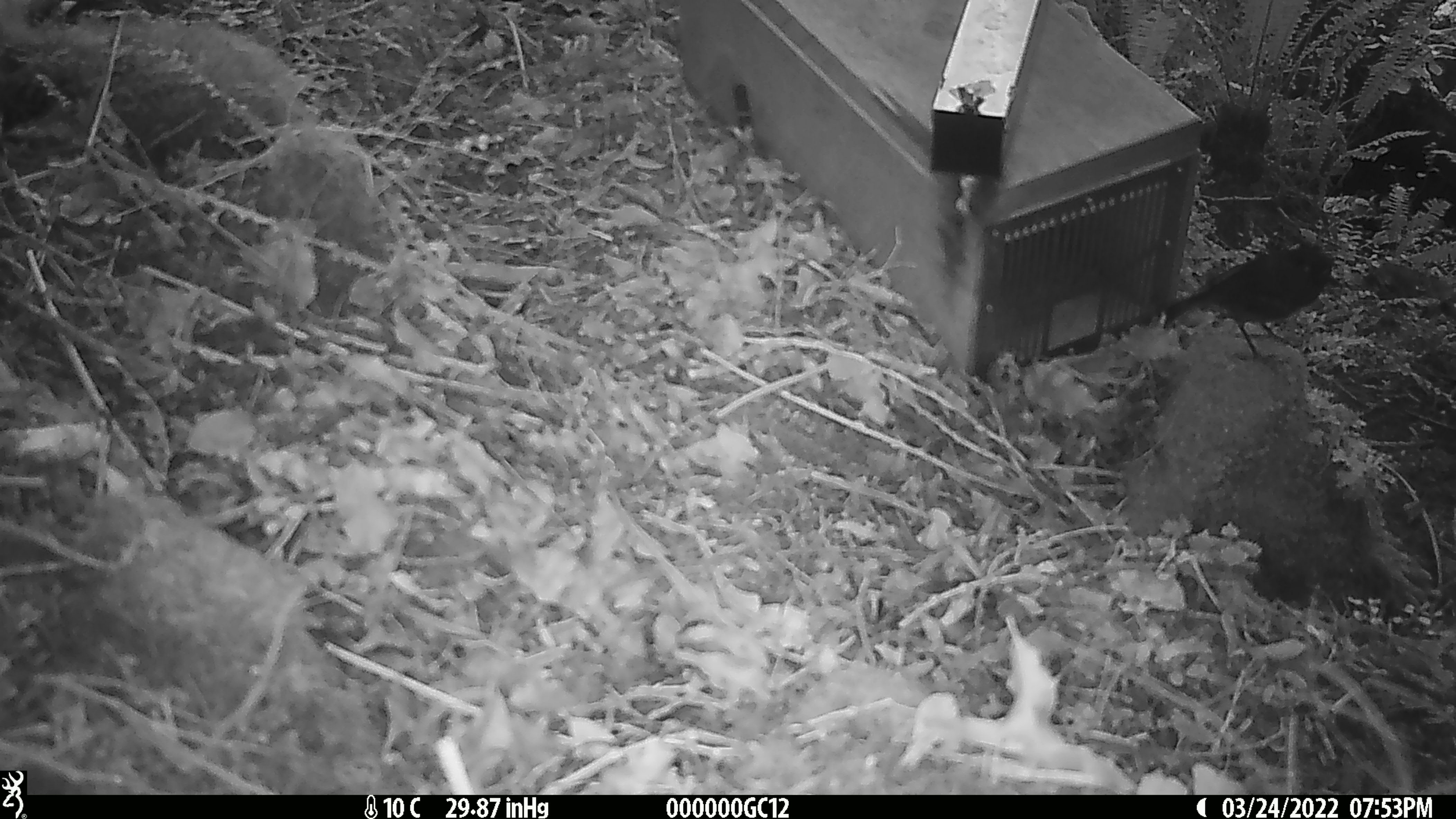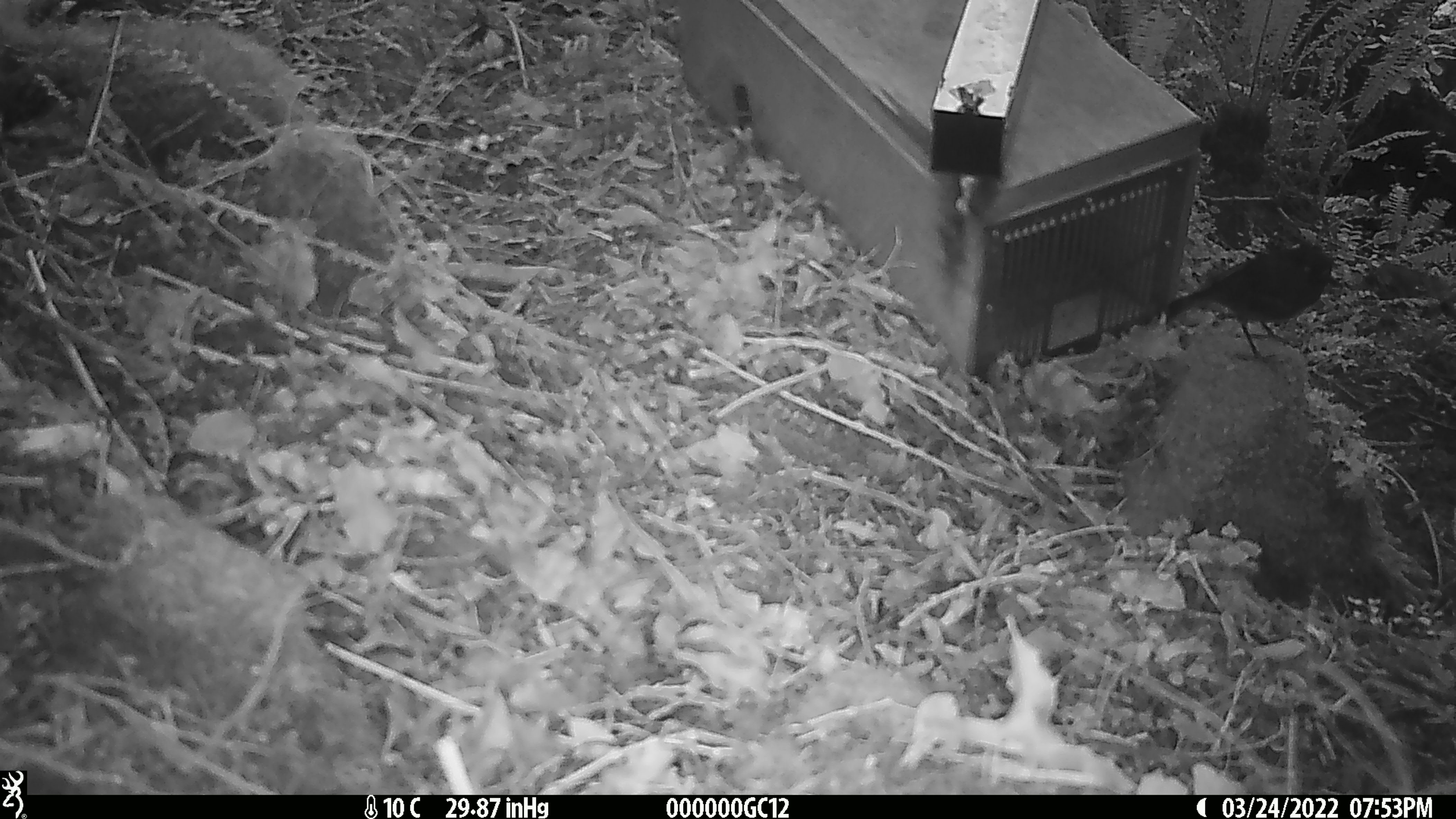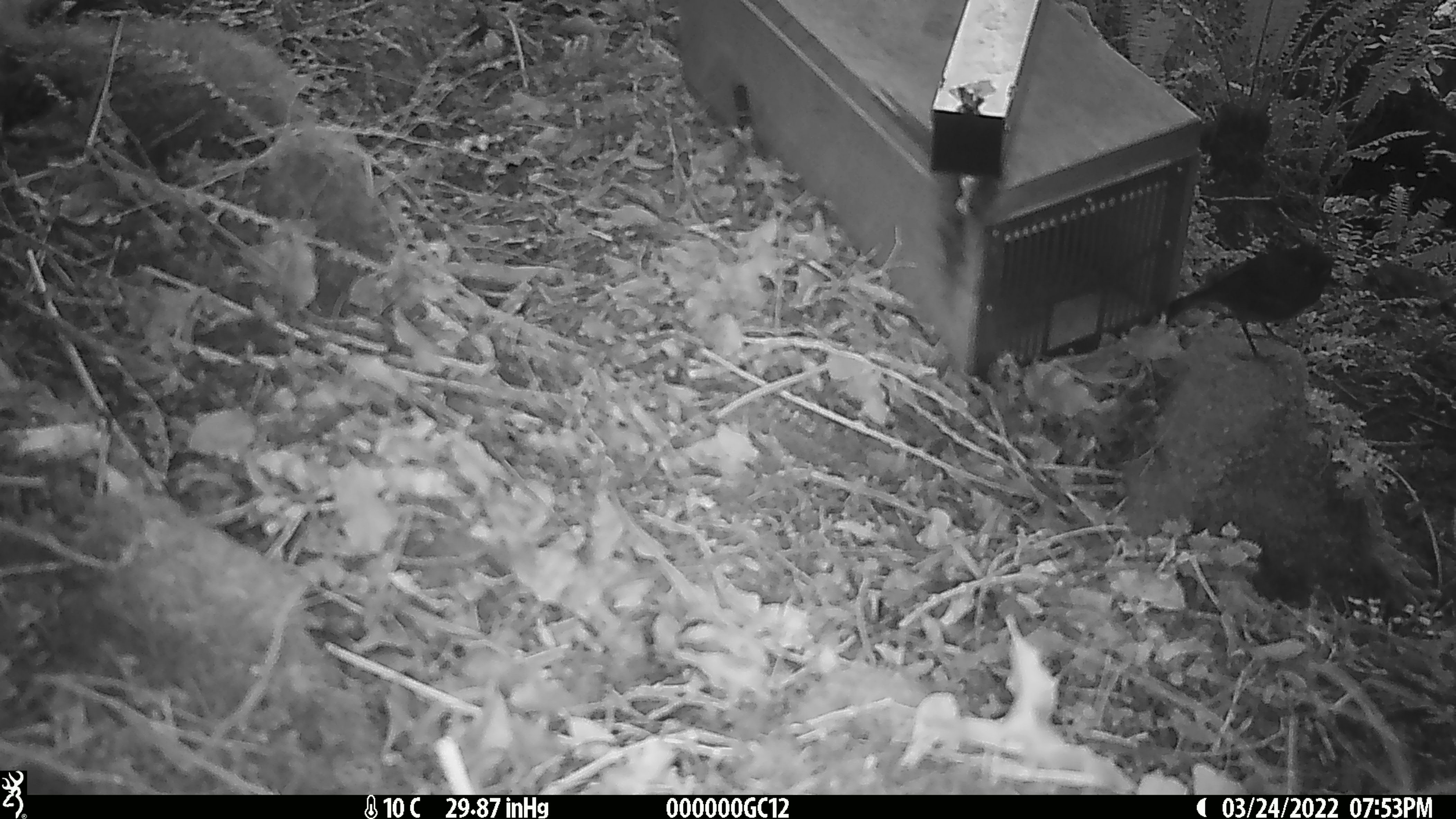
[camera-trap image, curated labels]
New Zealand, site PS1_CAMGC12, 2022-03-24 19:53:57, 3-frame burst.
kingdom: Animalia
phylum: Chordata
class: Aves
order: Passeriformes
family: Petroicidae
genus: Petroica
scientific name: Petroica australis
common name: new zealand robin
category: robin